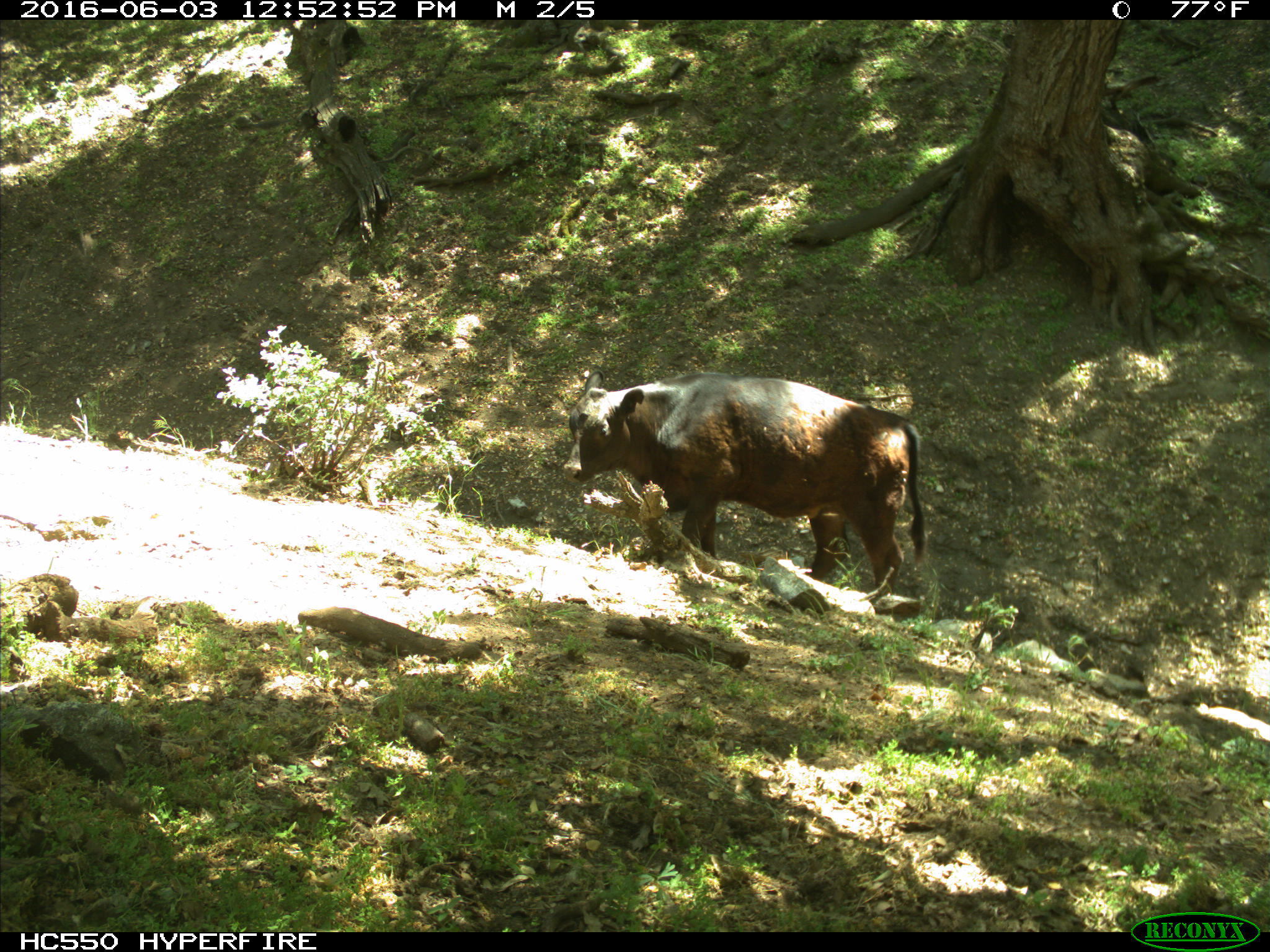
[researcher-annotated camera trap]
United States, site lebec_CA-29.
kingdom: Animalia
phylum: Chordata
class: Mammalia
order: Artiodactyla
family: Bovidae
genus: Bos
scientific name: Bos taurus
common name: domestic cow